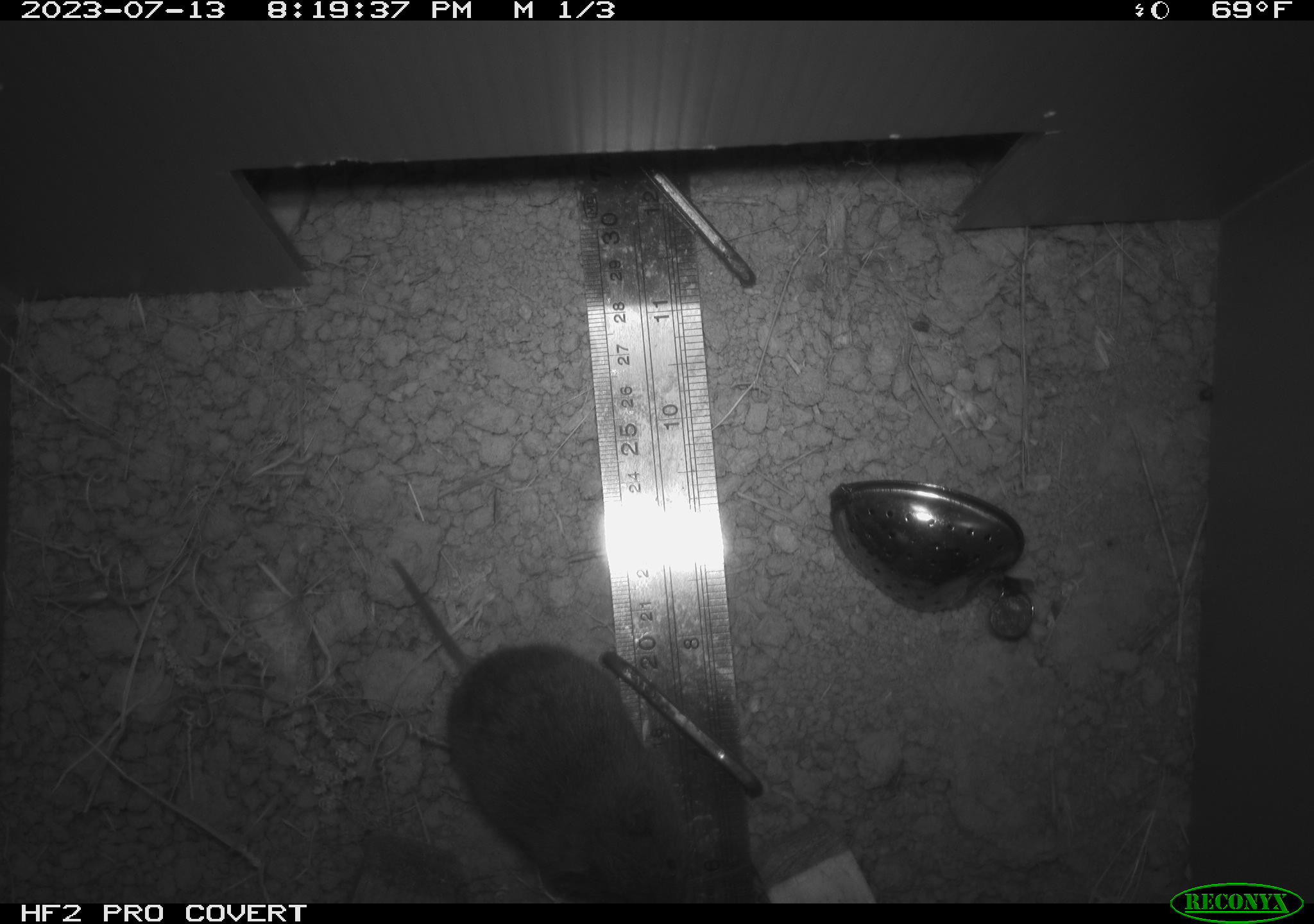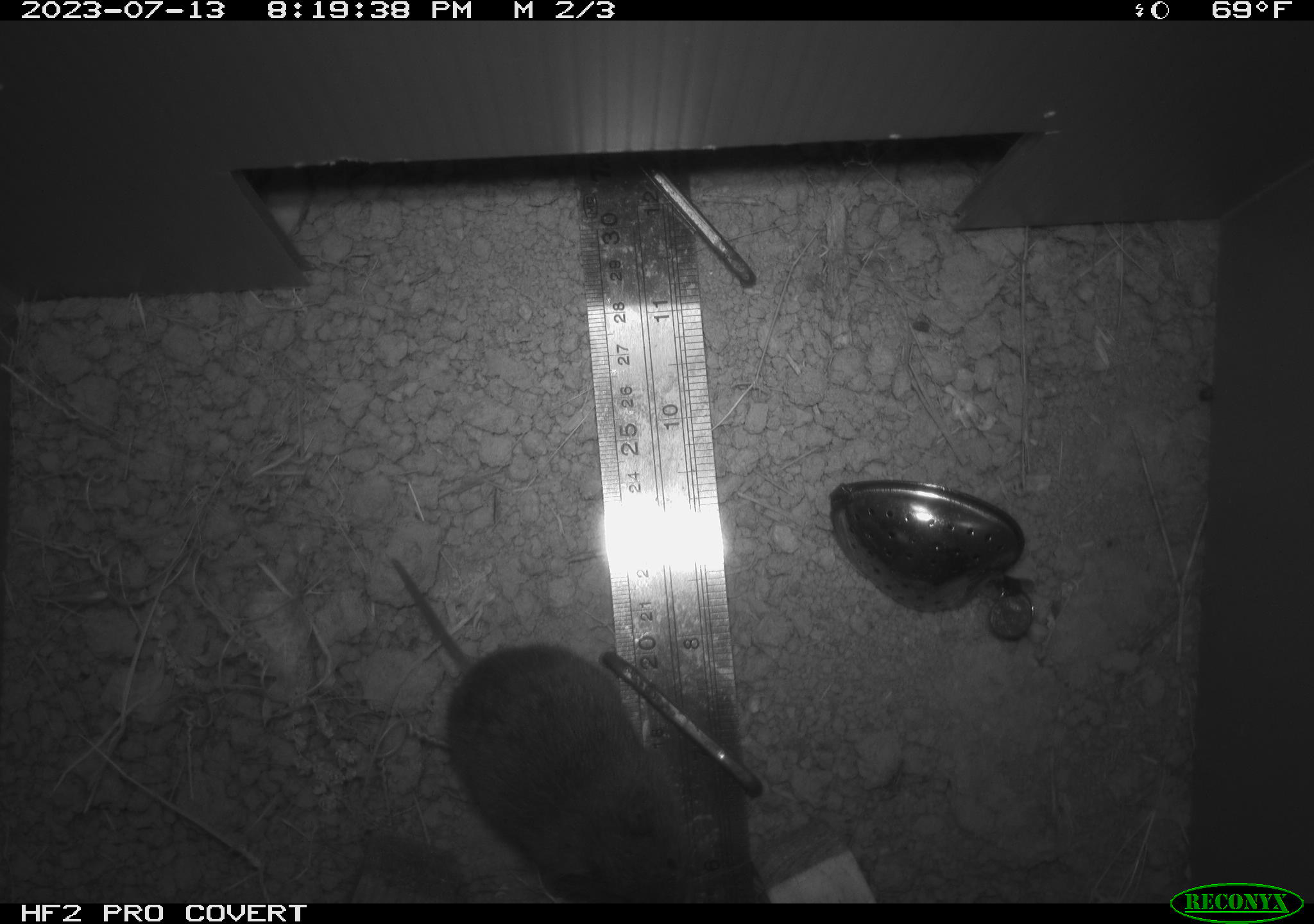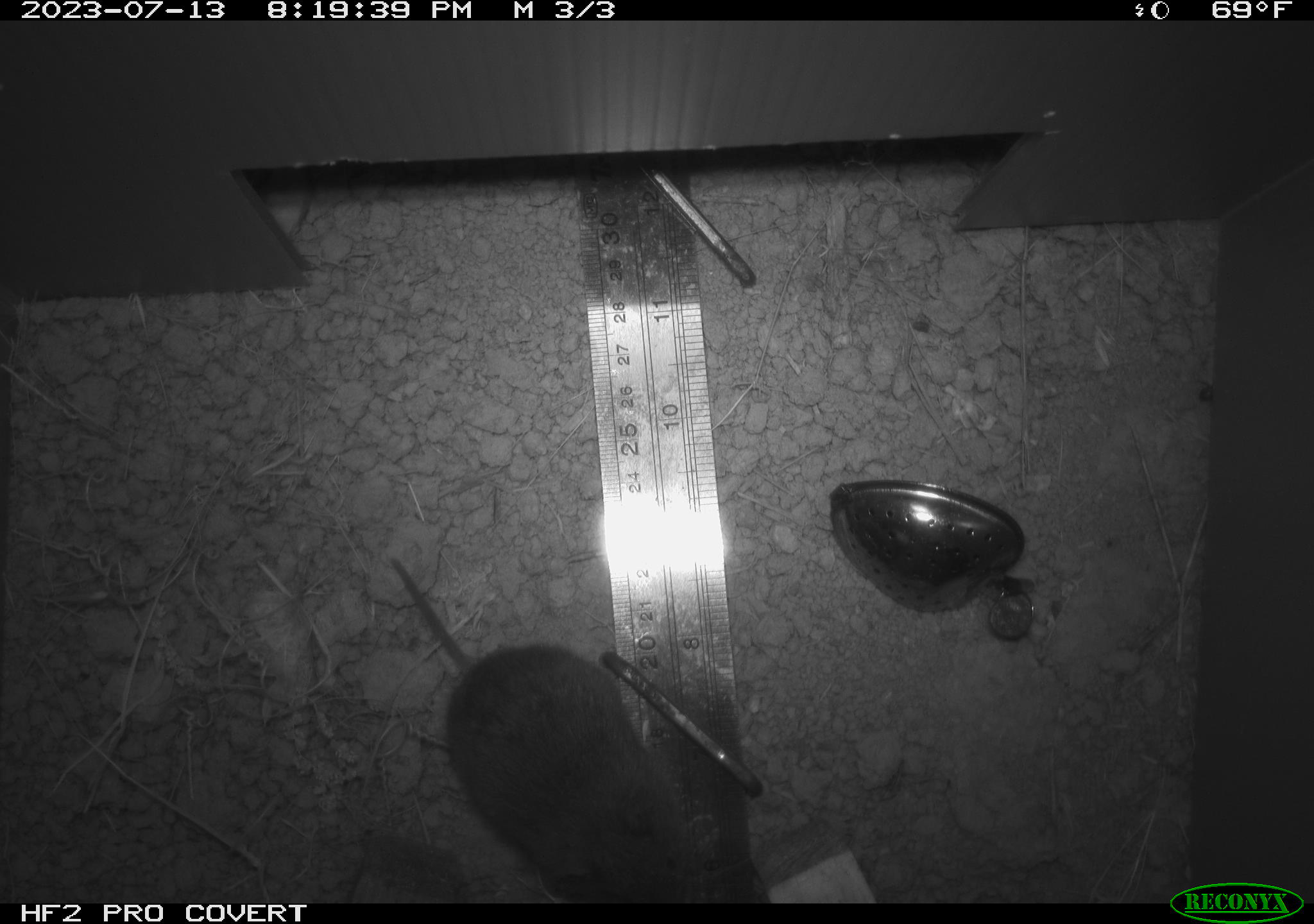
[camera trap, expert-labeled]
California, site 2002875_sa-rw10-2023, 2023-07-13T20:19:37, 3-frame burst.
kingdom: Animalia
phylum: Chordata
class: Mammalia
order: Rodentia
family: Cricetidae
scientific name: Arvicolinae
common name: voles, lemmings, and muskrats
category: arvicolinae subfamily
Arvicolinae subfamily (voles, lemmings, and muskrats) (Arvicolinae).